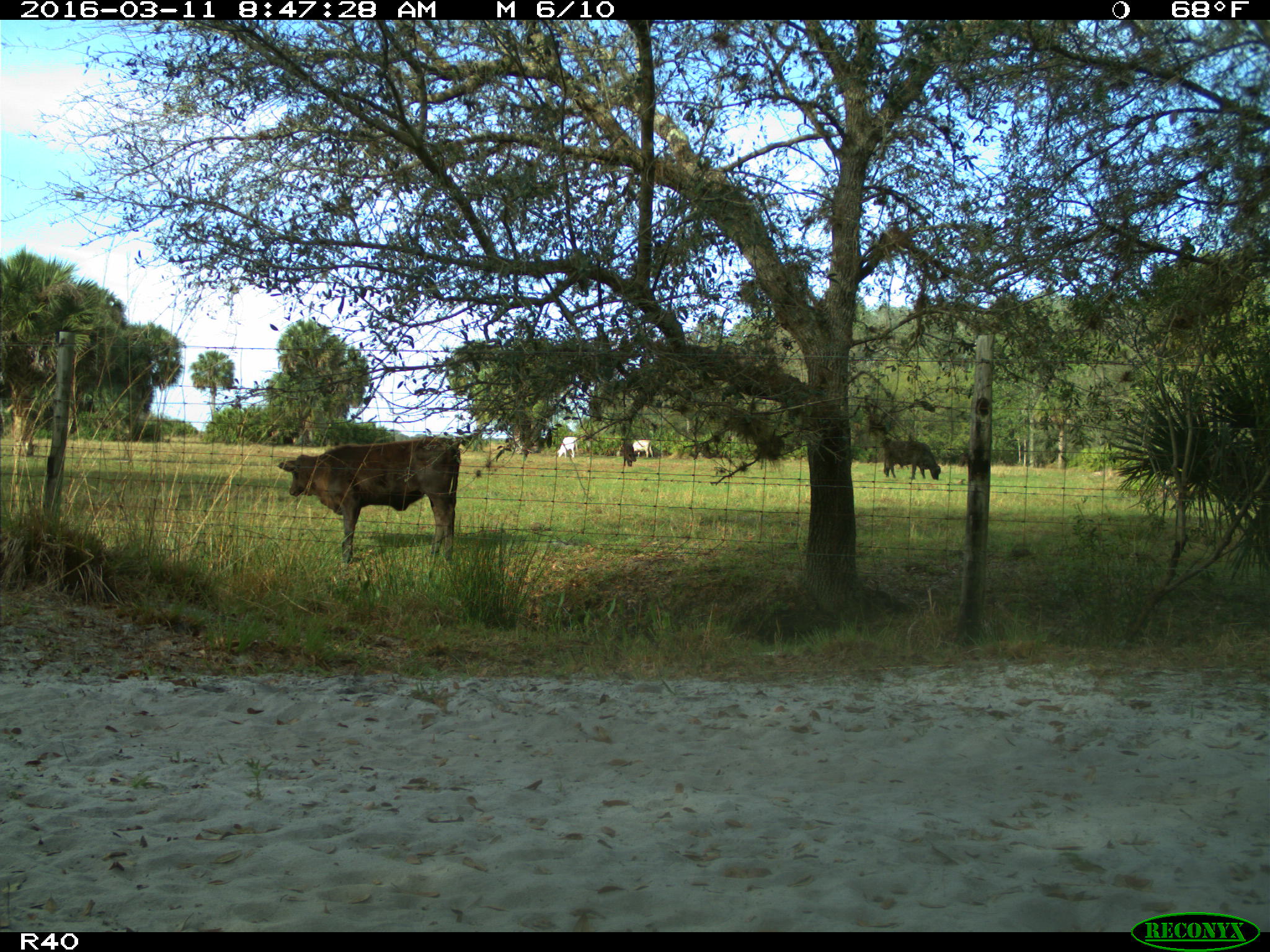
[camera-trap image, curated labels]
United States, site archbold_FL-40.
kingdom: Animalia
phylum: Chordata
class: Mammalia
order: Artiodactyla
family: Bovidae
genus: Bos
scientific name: Bos taurus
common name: domestic cow